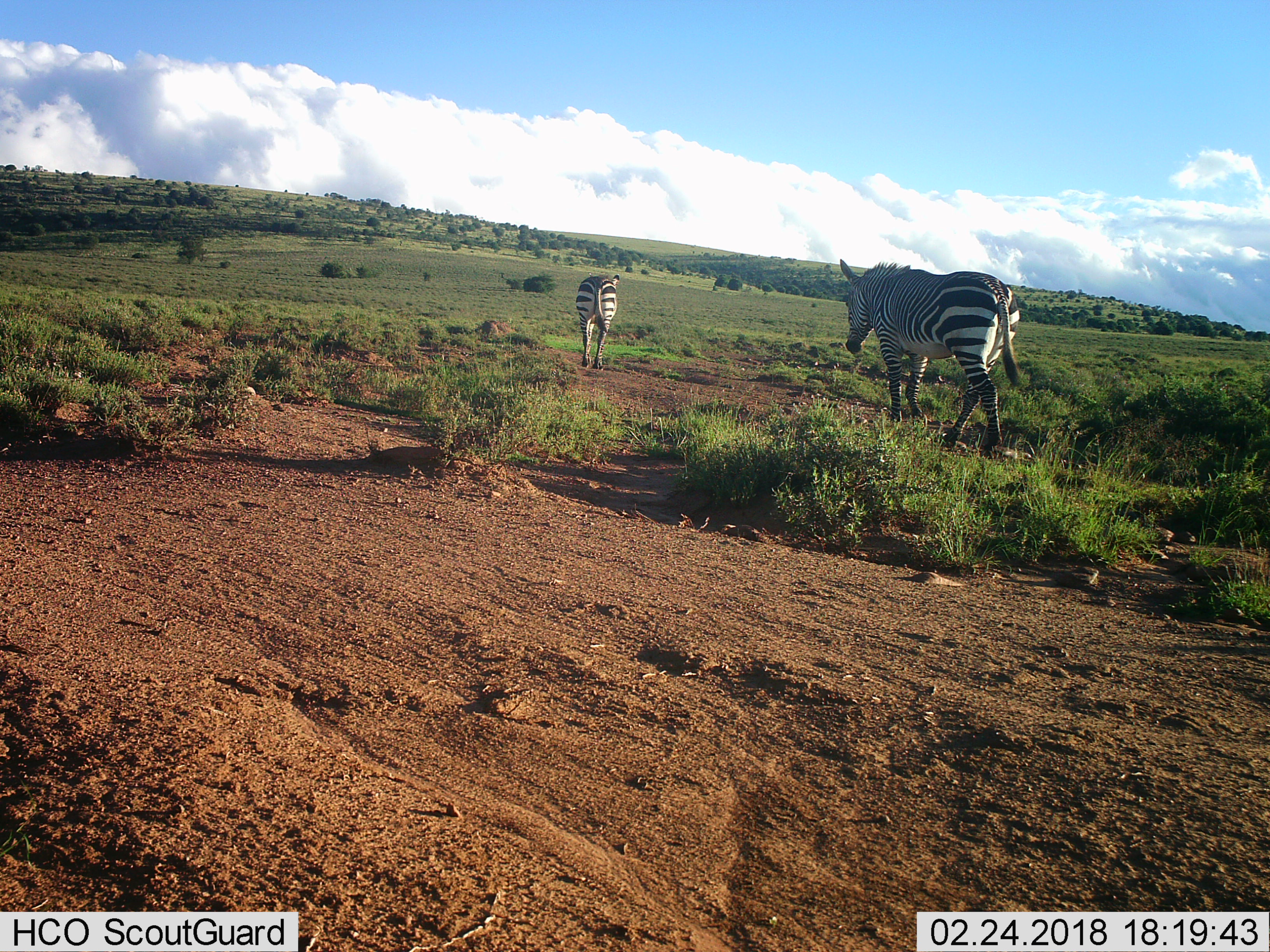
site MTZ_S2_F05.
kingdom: Animalia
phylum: Chordata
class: Mammalia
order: Perissodactyla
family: Equidae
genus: Equus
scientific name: Equus zebra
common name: mountain zebra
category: zebramountain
Zebramountain (mountain zebra) (Equus zebra), count 2. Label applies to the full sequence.